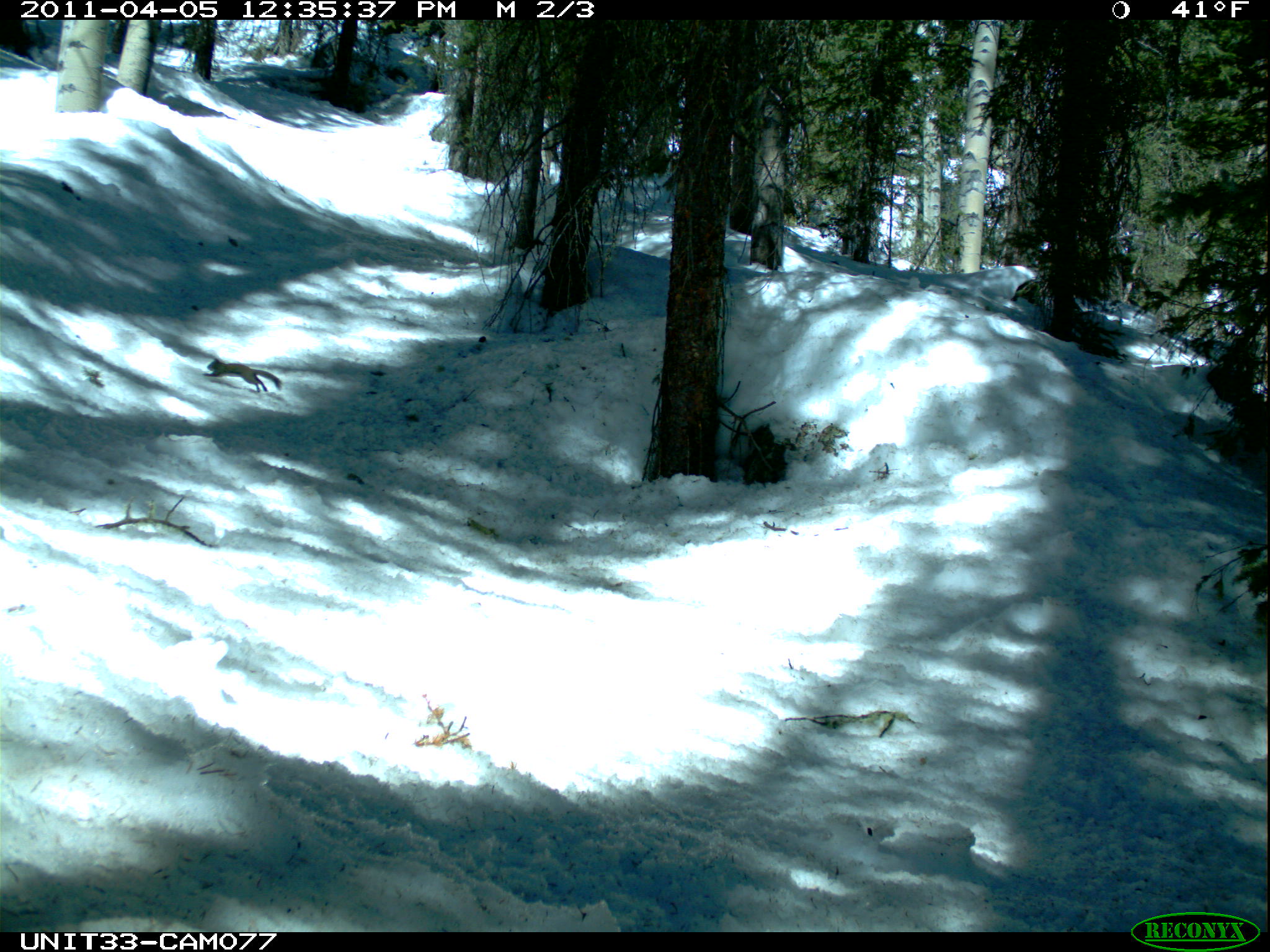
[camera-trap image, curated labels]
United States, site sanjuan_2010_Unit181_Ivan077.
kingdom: Animalia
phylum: Chordata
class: Mammalia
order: Rodentia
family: Sciuridae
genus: Tamiasciurus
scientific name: Tamiasciurus hudsonicus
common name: american red squirrel